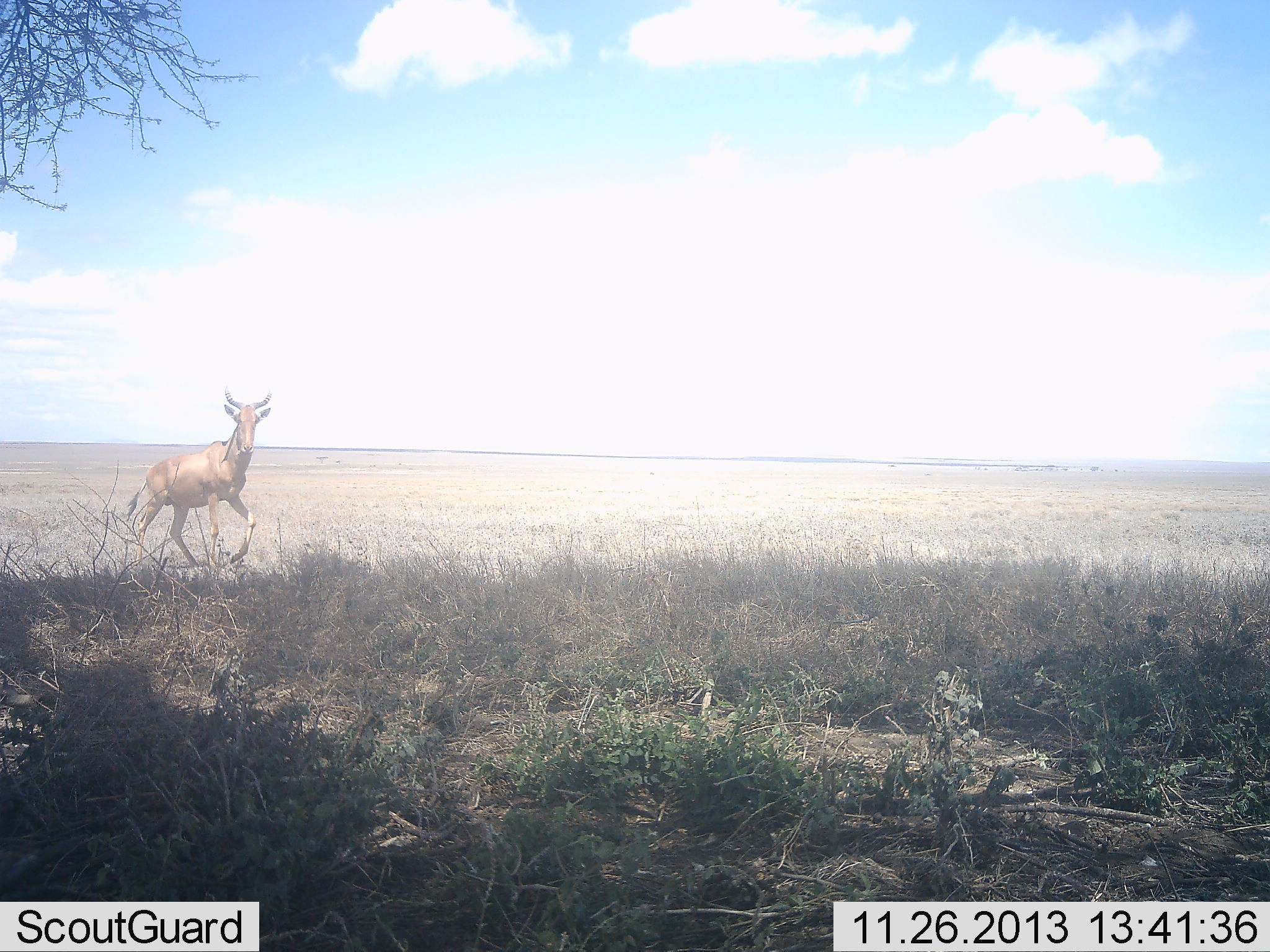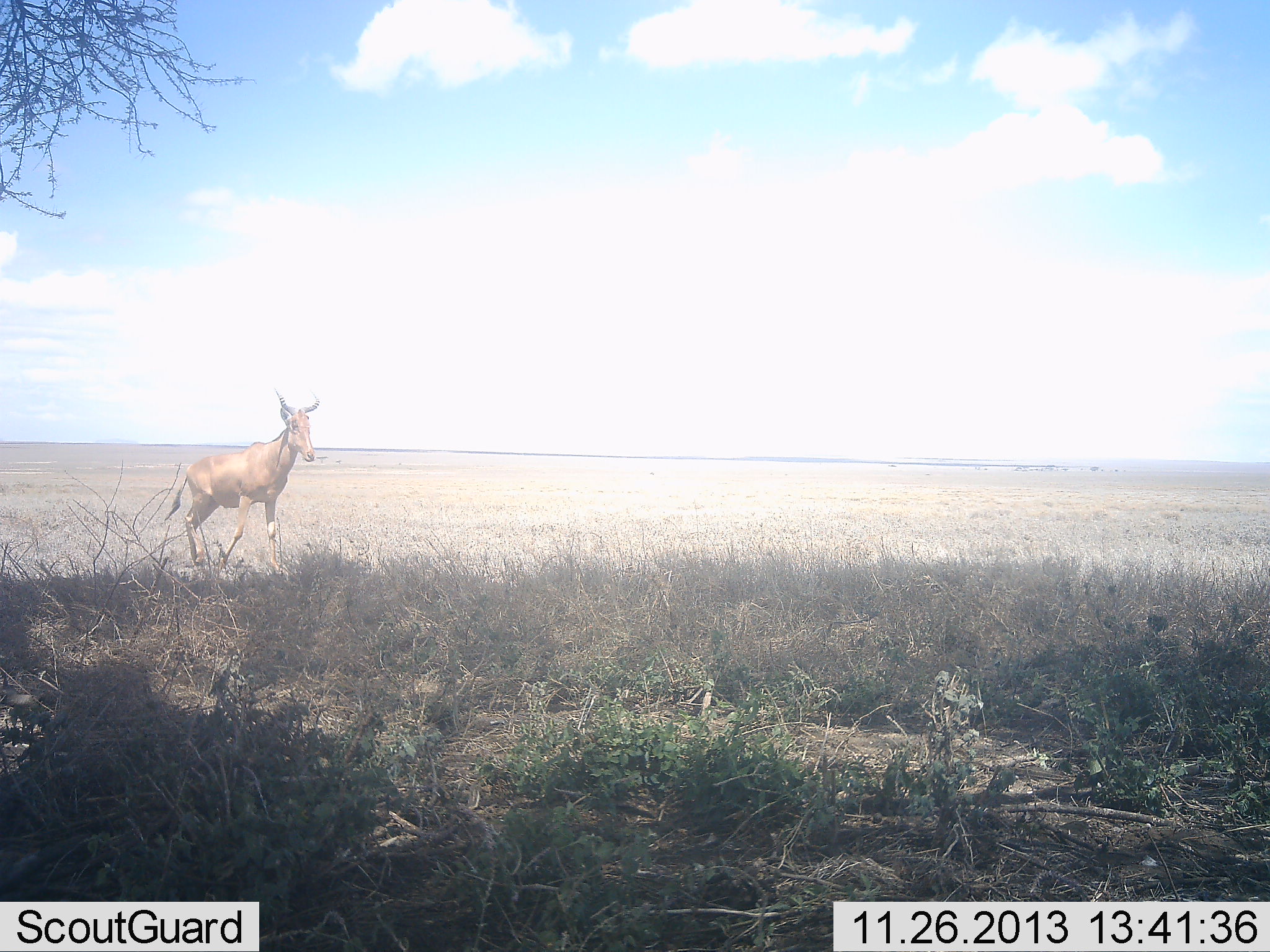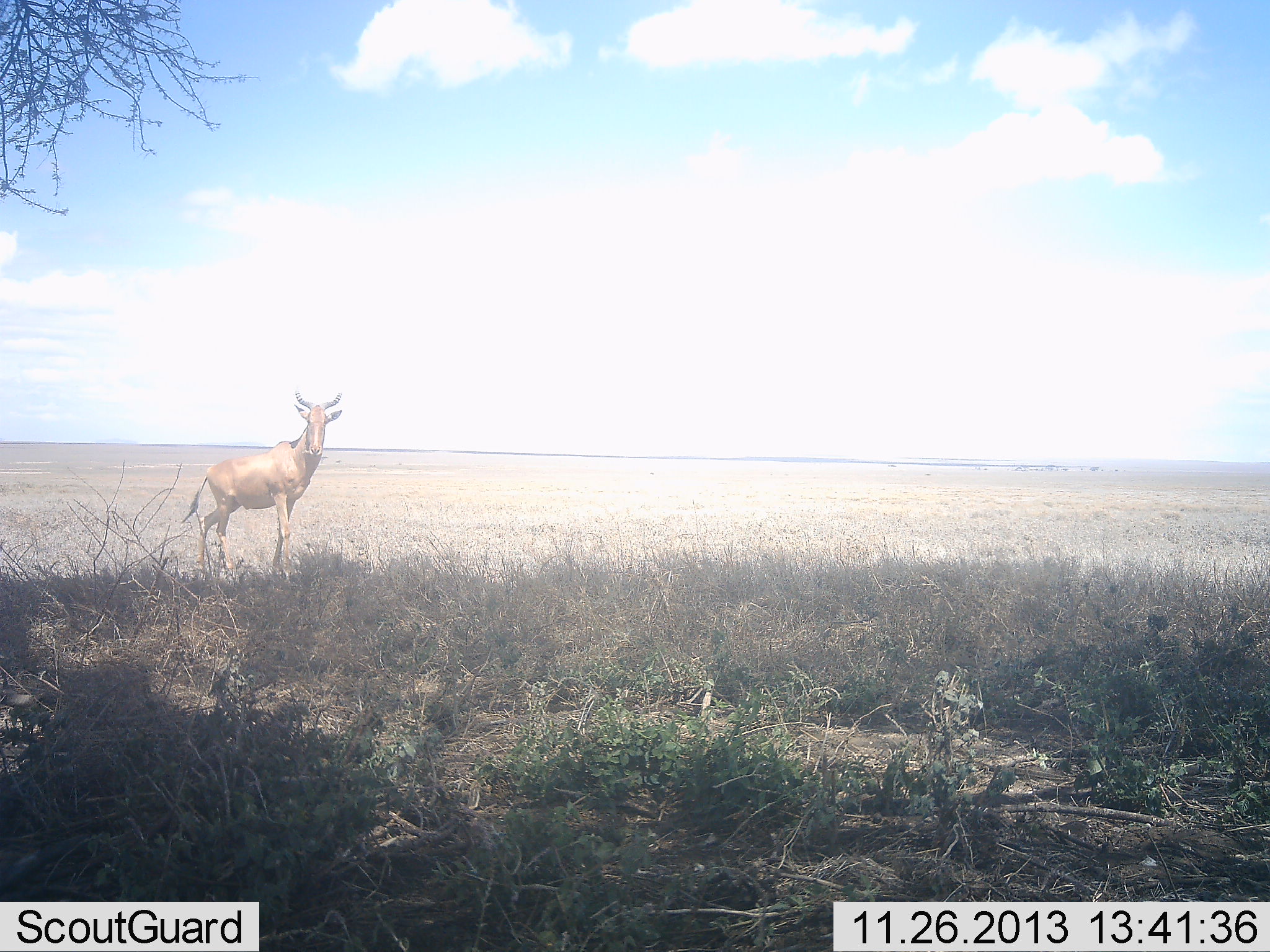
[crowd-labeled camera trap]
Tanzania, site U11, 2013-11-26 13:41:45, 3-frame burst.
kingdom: Animalia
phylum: Chordata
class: Mammalia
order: Artiodactyla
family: Bovidae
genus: Alcelaphus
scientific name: Alcelaphus buselaphus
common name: hartebeest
Hartebeest (Alcelaphus buselaphus), count 1. Behavior (volunteer vote fractions): standing 20%, resting 0%, moving 80%, interacting 0%. Young present (vote fraction): 10%. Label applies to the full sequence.